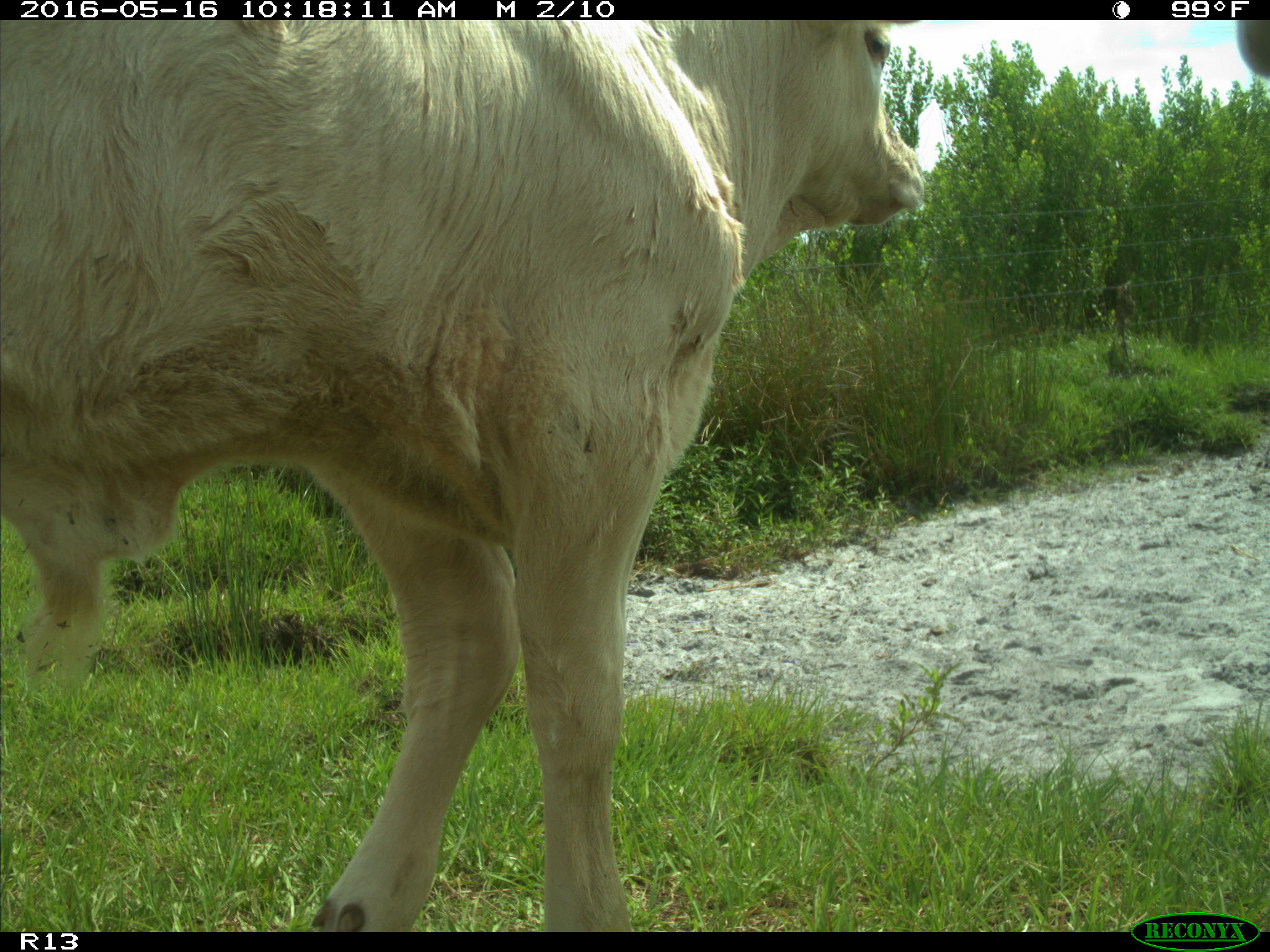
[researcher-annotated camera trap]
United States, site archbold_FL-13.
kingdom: Animalia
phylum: Chordata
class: Mammalia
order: Artiodactyla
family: Bovidae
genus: Bos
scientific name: Bos taurus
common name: domestic cow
Bos taurus (domestic cow).